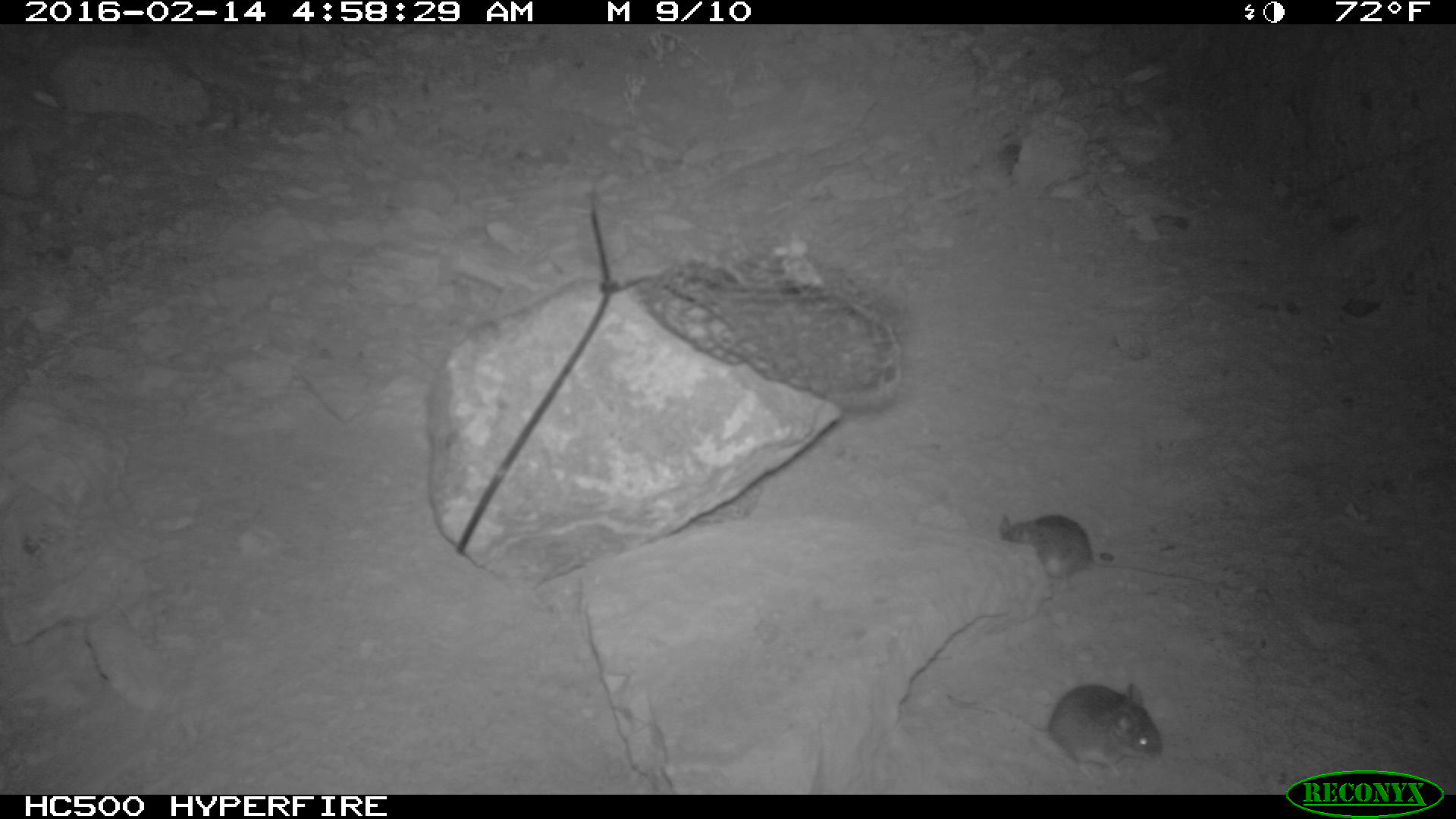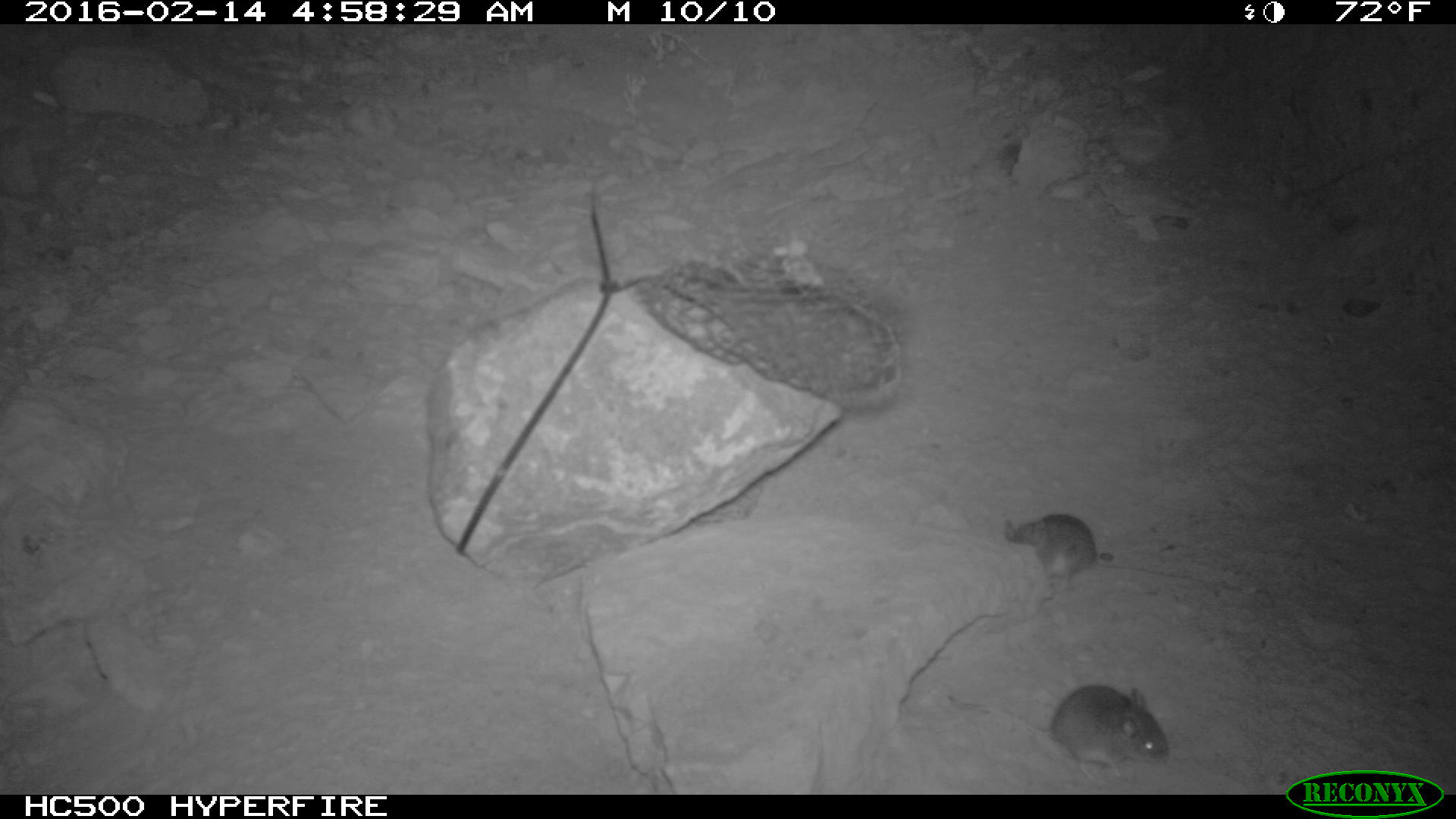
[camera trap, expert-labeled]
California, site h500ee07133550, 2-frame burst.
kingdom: Animalia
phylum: Chordata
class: Mammalia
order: Rodentia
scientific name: Rodentia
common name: rodent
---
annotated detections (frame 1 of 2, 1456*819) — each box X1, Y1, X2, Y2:
rodent: 917, 680, 1166, 786; 994, 510, 1229, 595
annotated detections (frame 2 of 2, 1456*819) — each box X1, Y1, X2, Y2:
rodent: 944, 683, 1166, 780; 1003, 514, 1237, 592